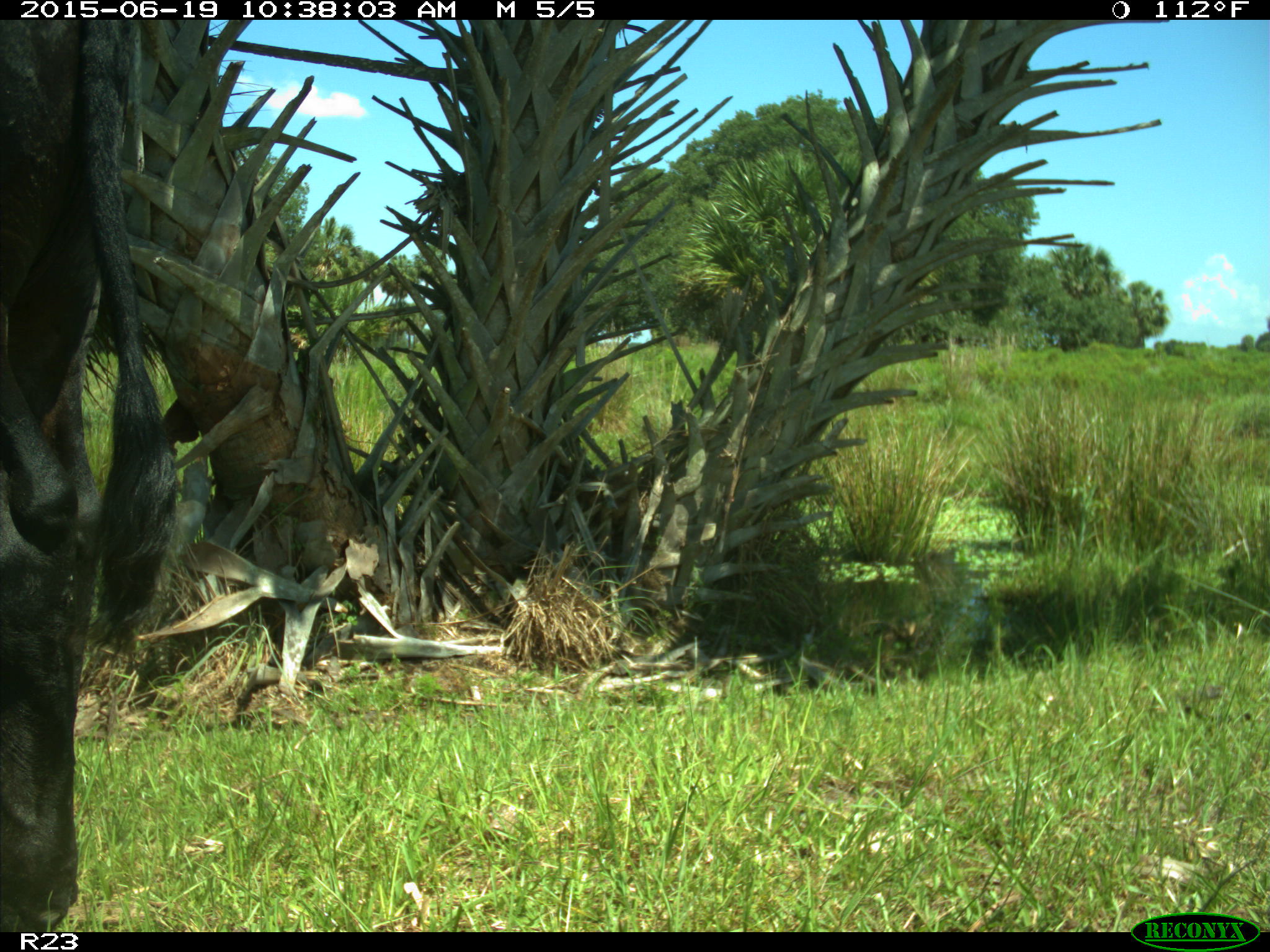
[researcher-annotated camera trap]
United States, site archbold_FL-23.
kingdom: Animalia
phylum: Chordata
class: Mammalia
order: Artiodactyla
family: Bovidae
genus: Bos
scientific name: Bos taurus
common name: domestic cow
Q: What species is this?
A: Bos taurus (domestic cow).